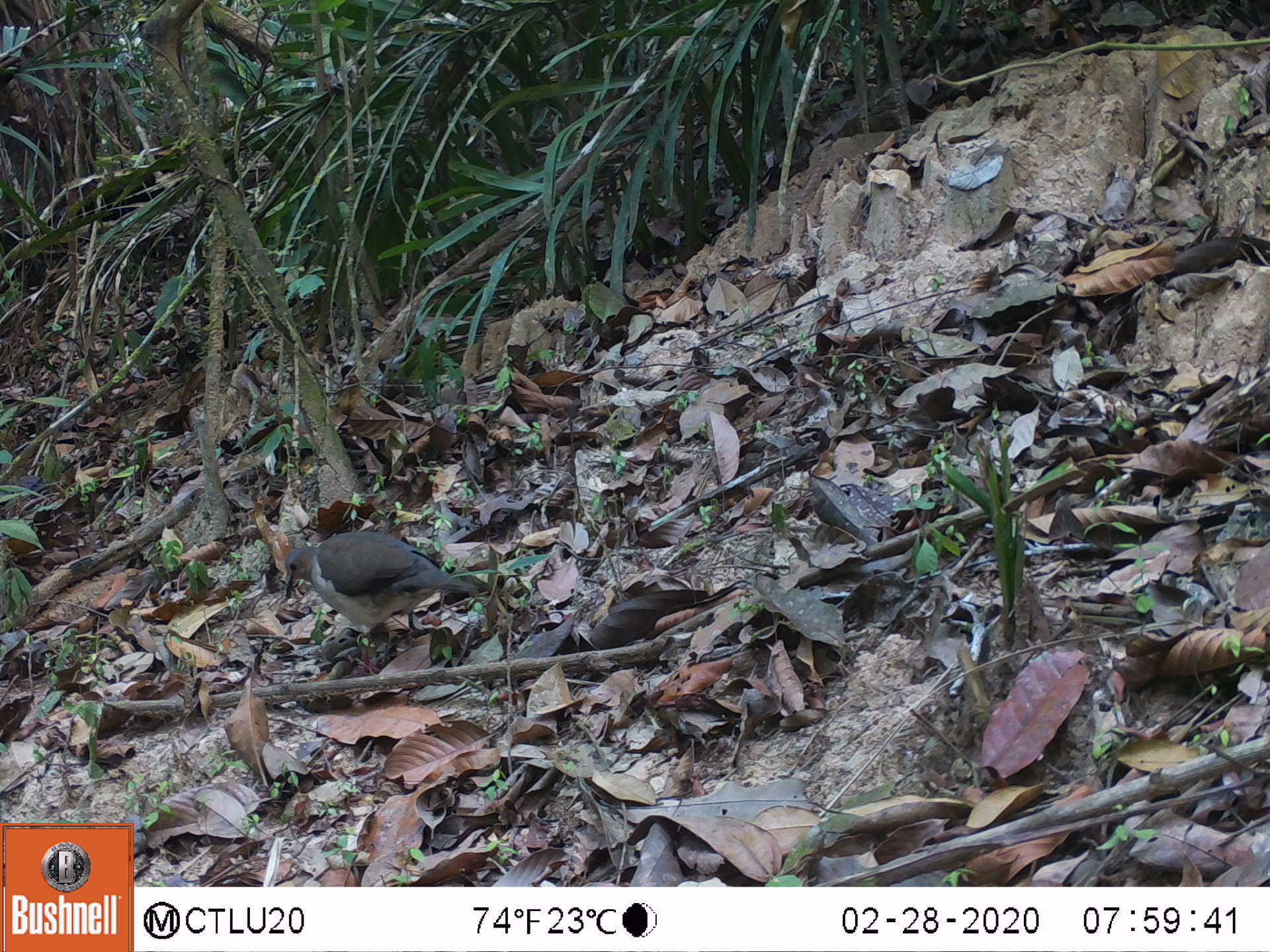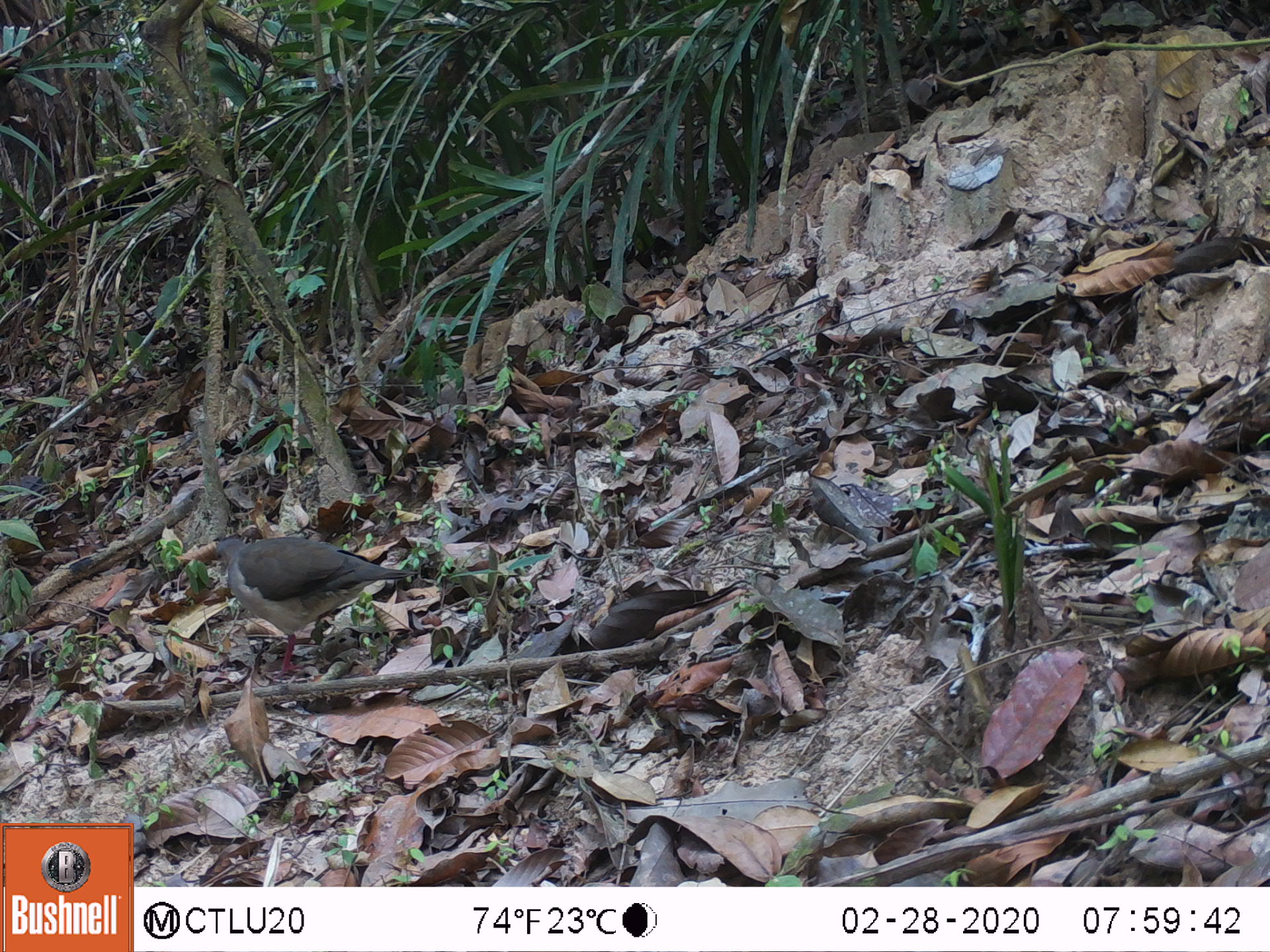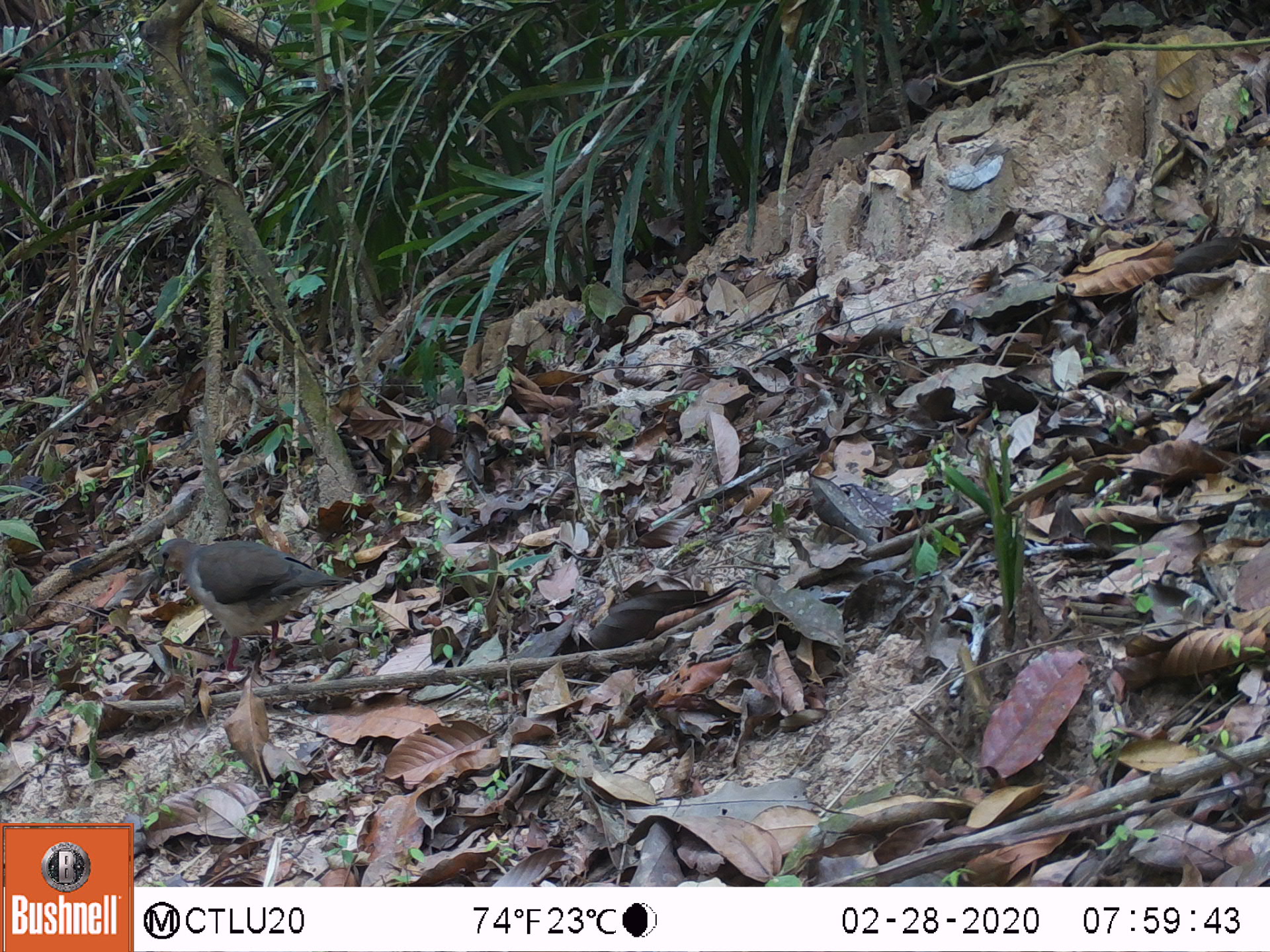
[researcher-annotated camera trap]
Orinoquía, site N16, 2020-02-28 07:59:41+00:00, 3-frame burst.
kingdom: Animalia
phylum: Chordata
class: Aves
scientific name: Aves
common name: bird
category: unknown bird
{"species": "unknown bird (bird) (Aves)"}